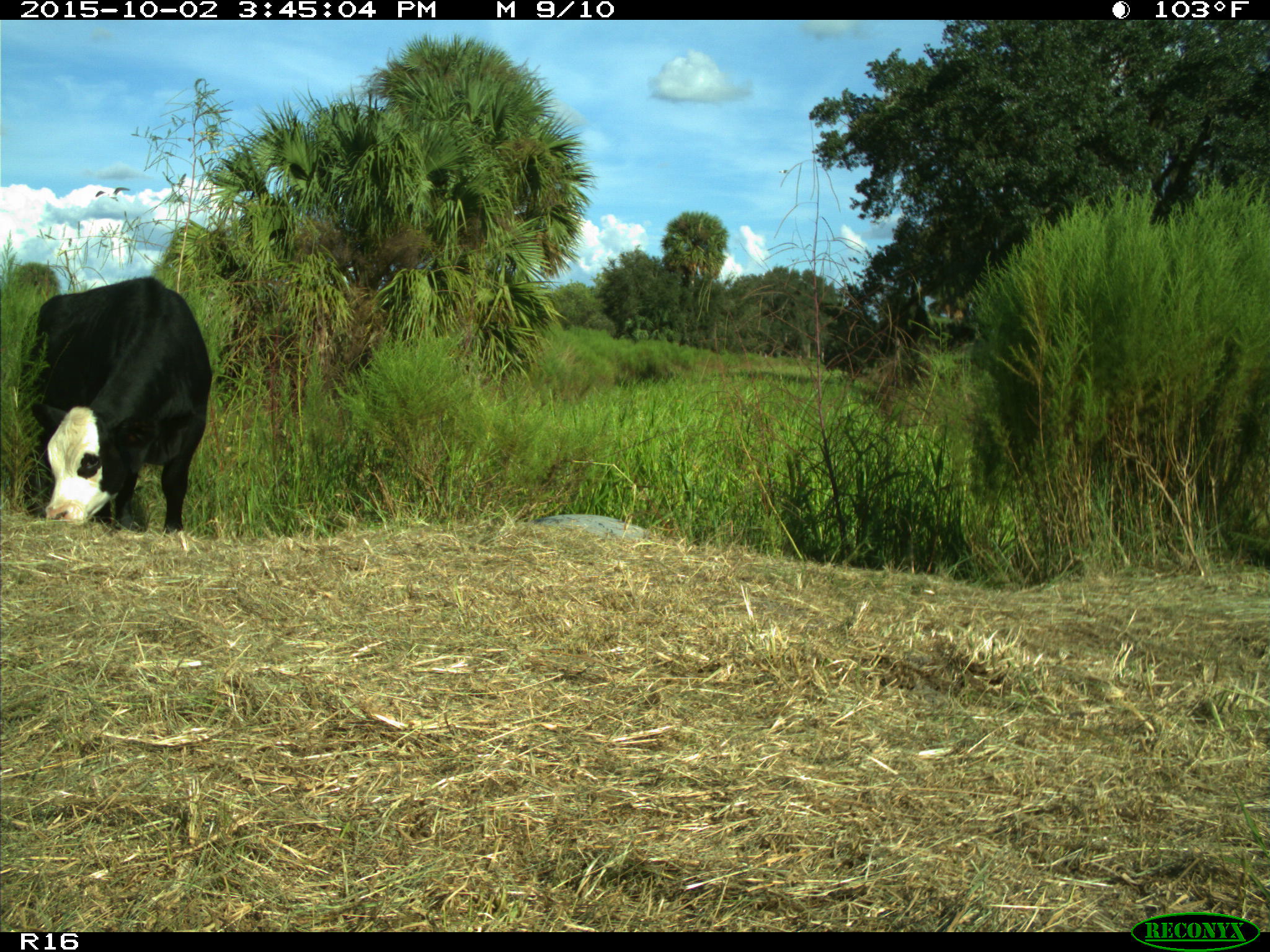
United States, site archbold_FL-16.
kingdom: Animalia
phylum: Chordata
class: Mammalia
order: Artiodactyla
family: Bovidae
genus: Bos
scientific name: Bos taurus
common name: domestic cow